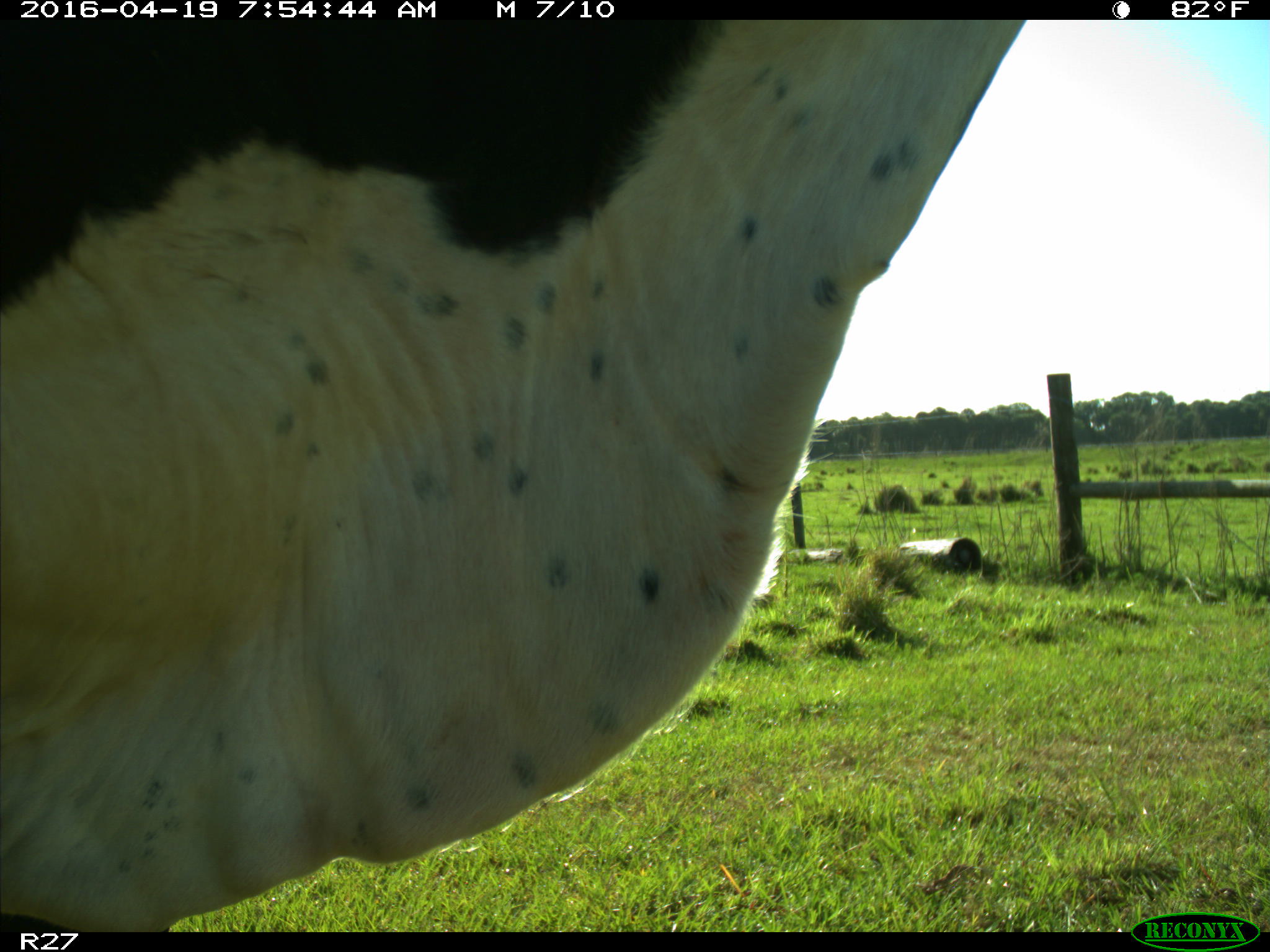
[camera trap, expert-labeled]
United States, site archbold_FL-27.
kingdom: Animalia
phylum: Chordata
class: Mammalia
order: Artiodactyla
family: Bovidae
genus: Bos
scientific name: Bos taurus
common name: domestic cow